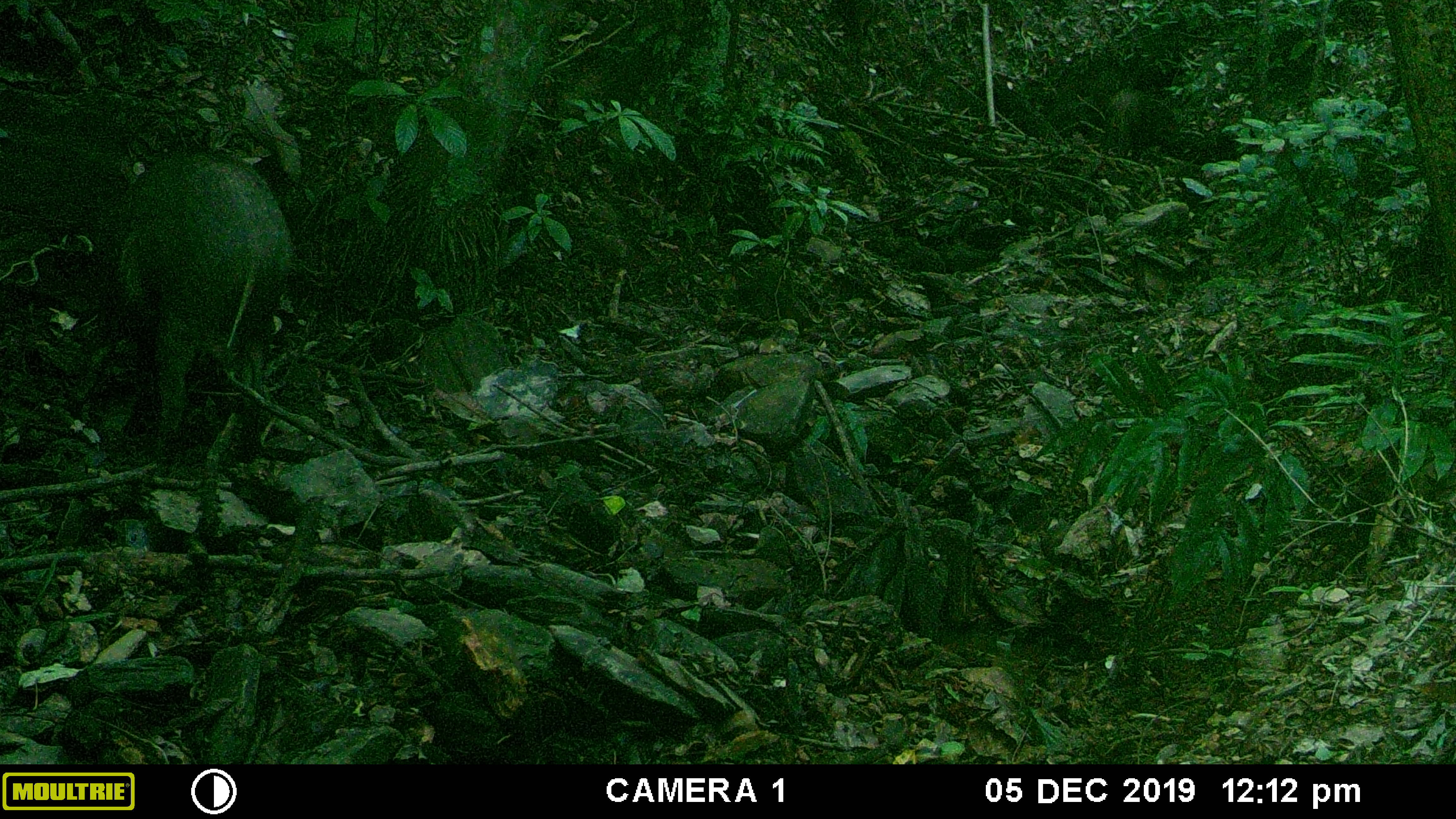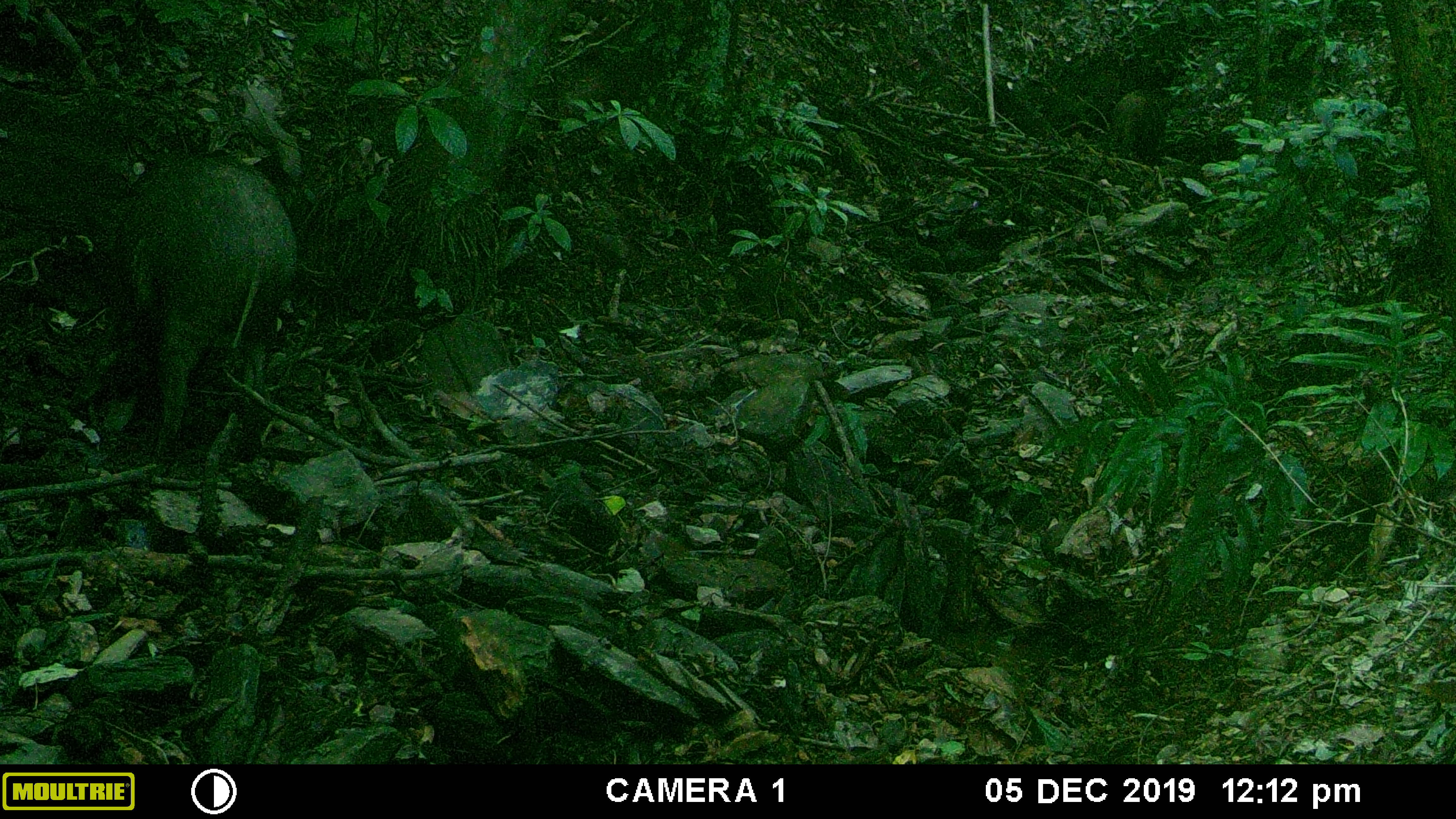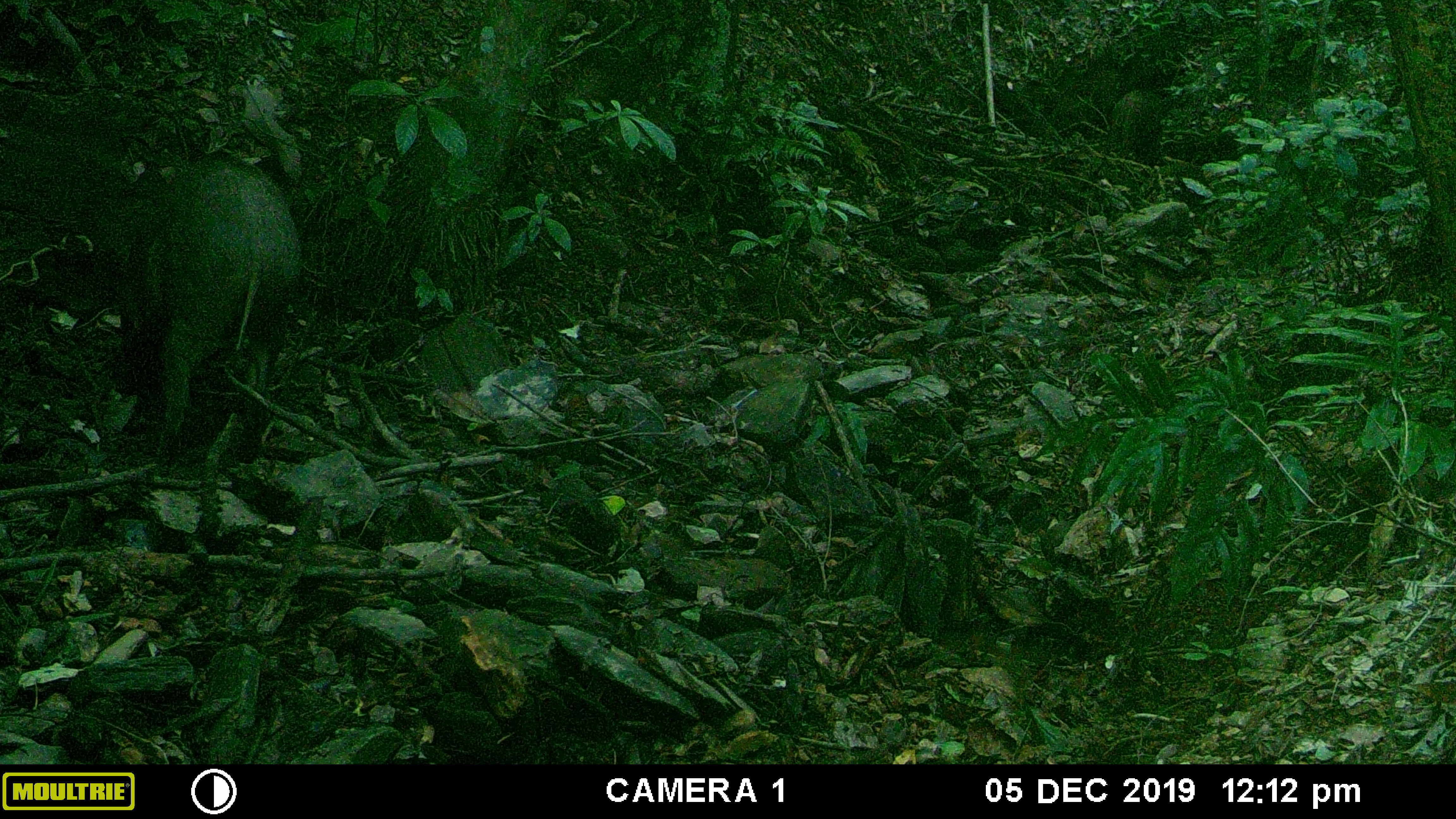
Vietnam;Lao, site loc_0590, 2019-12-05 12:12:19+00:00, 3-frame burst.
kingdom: Animalia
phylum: Chordata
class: Mammalia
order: Artiodactyla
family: Suidae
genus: Sus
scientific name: Sus scrofa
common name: eurasian wild pig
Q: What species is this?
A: Eurasian wild pig (Sus scrofa).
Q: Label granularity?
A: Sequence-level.